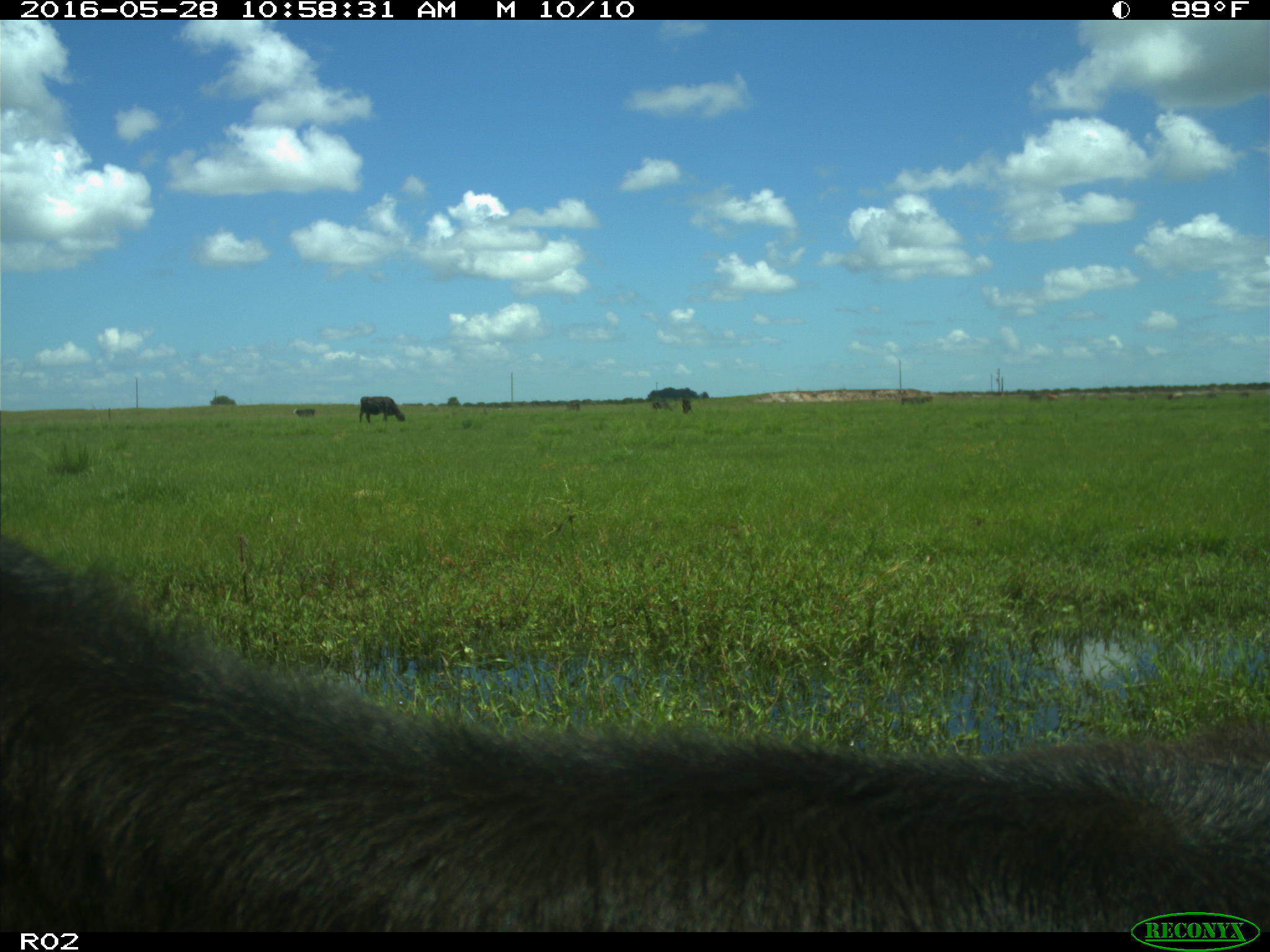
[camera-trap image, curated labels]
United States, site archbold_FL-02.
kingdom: Animalia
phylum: Chordata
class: Mammalia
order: Artiodactyla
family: Bovidae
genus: Bos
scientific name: Bos taurus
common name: domestic cow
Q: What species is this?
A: Bos taurus (domestic cow).